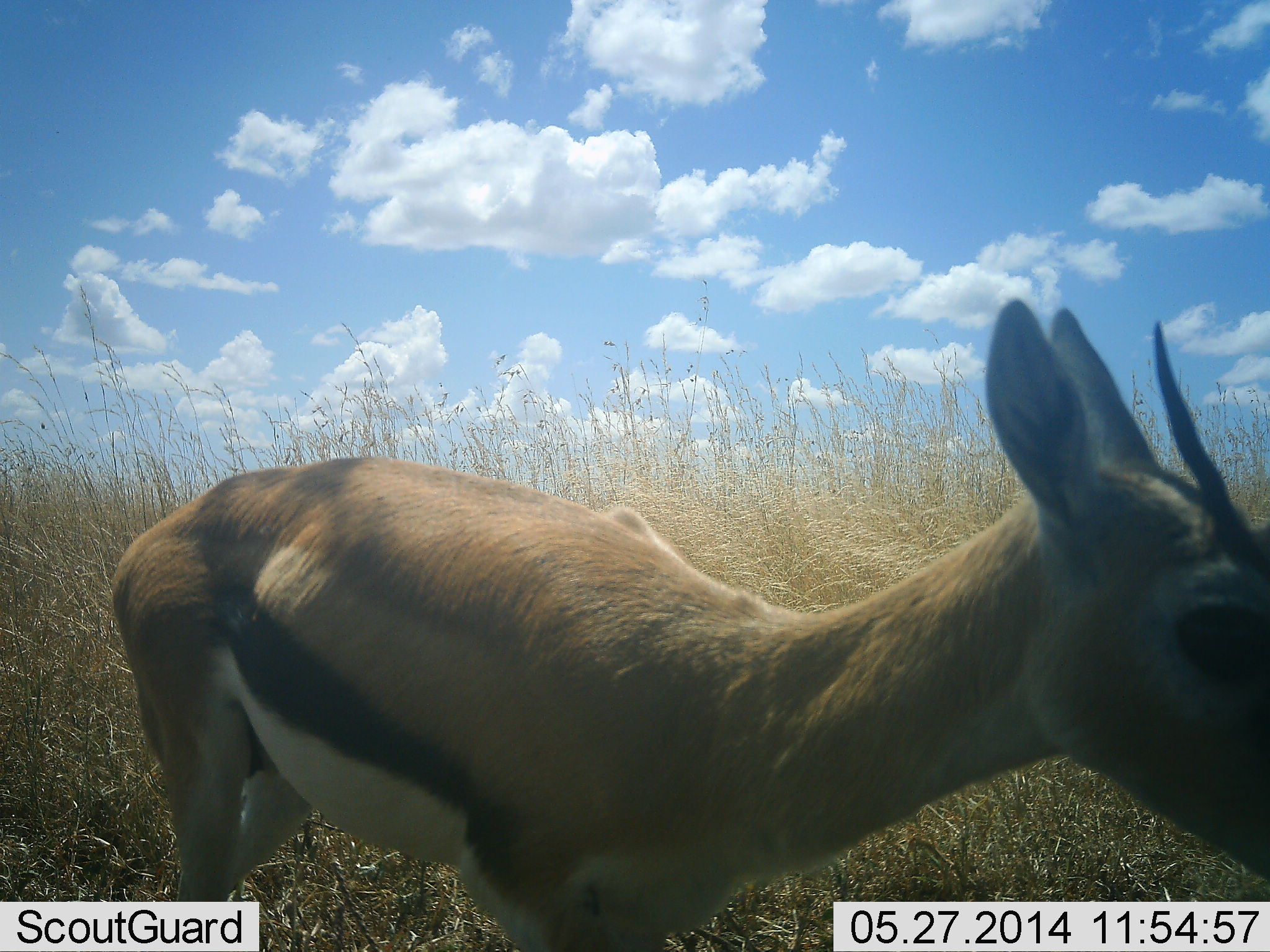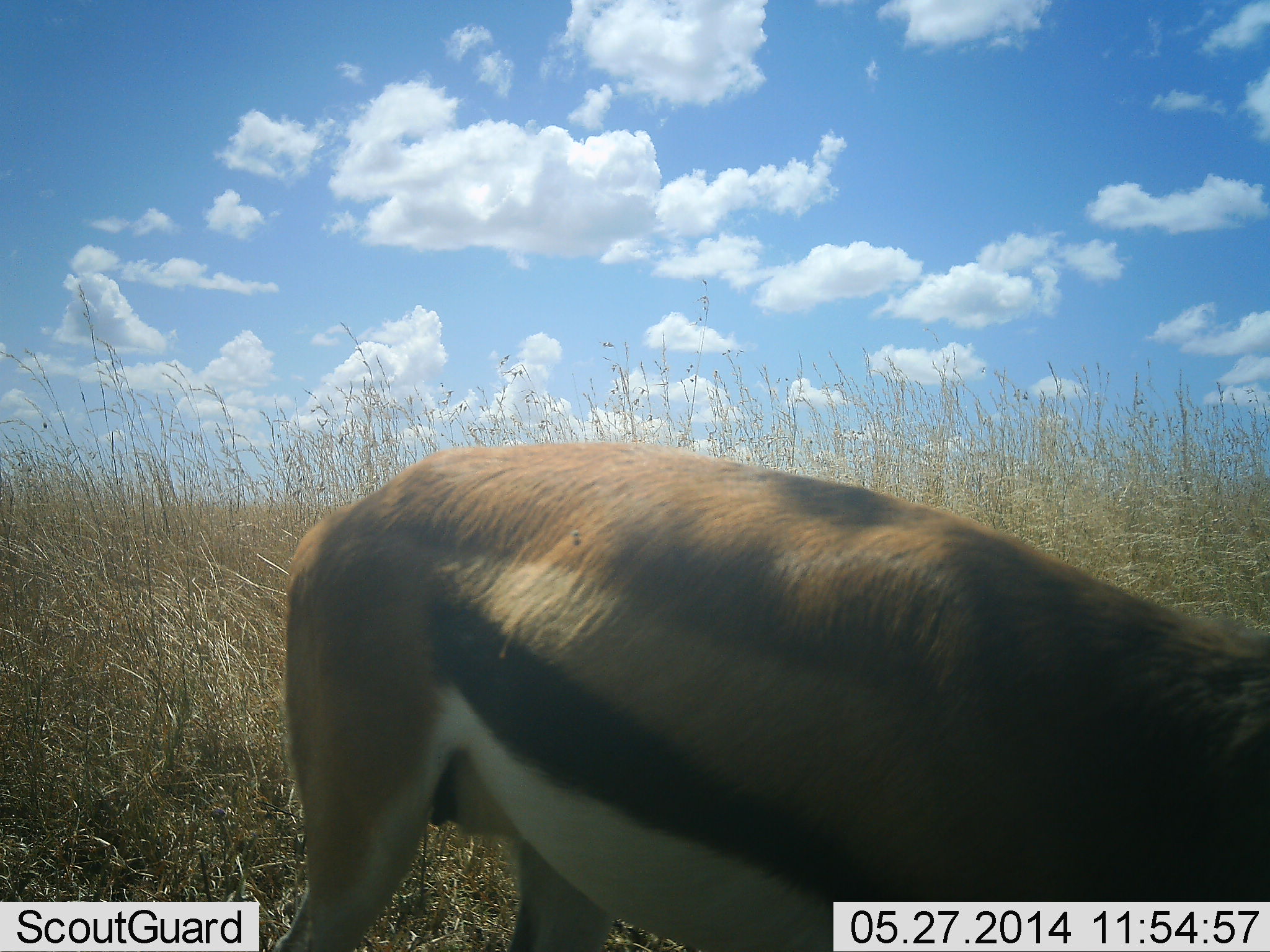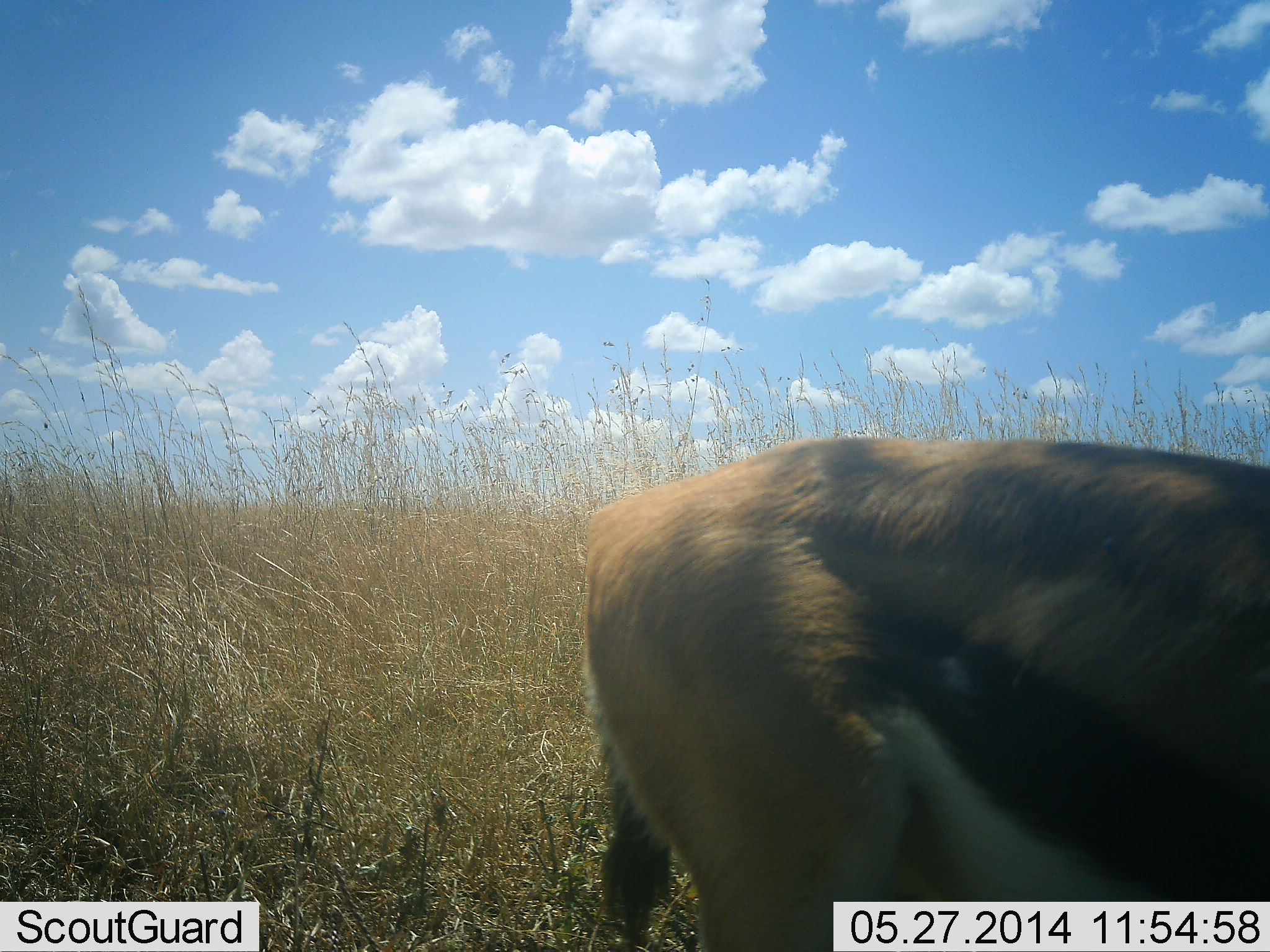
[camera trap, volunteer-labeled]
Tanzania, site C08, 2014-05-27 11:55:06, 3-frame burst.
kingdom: Animalia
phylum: Chordata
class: Mammalia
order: Artiodactyla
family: Bovidae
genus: Eudorcas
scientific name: Eudorcas thomsonii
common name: thomson's gazelle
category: gazellethomsons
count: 1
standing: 40%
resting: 0%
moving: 50%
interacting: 0%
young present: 0%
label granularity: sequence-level